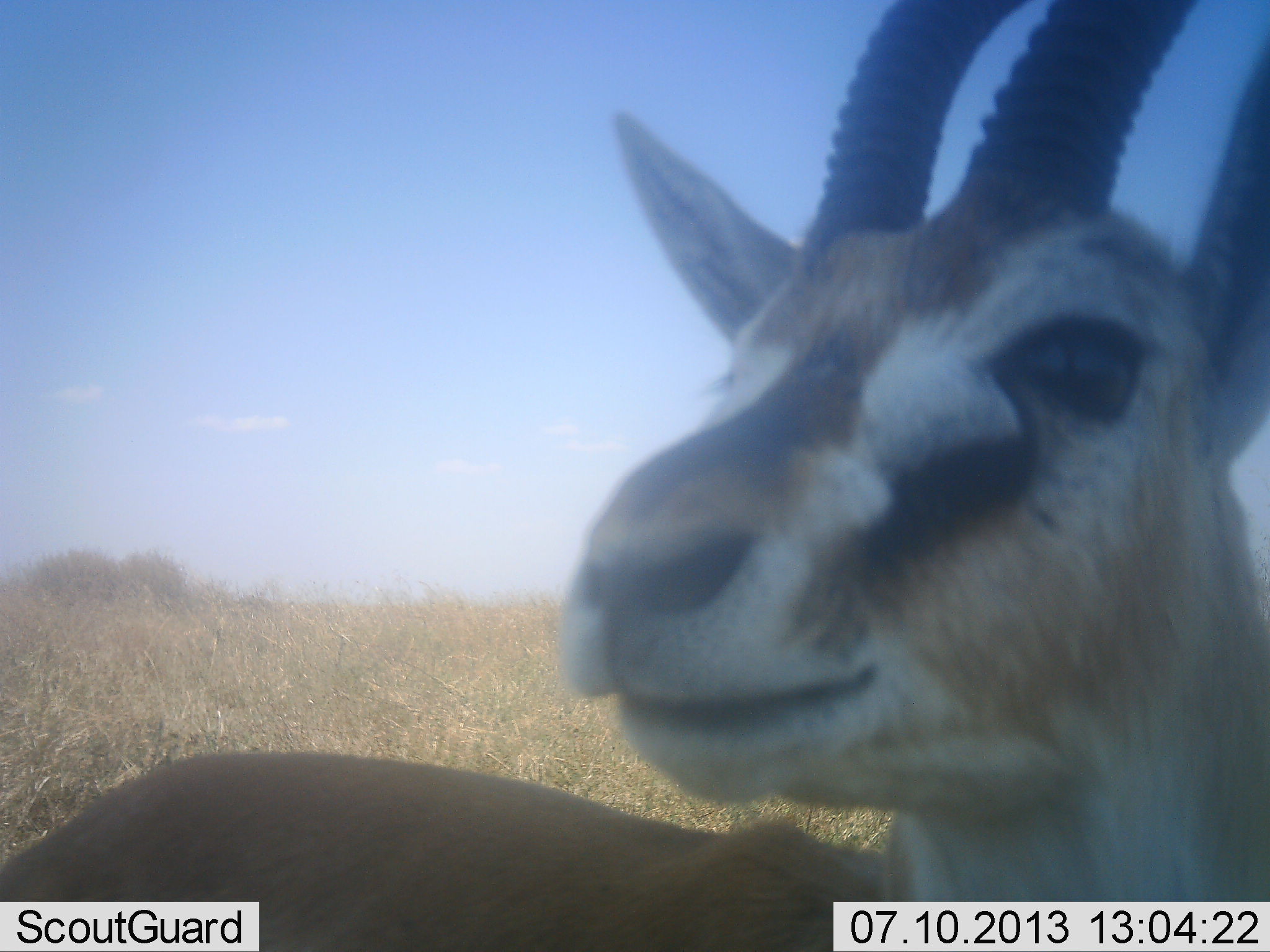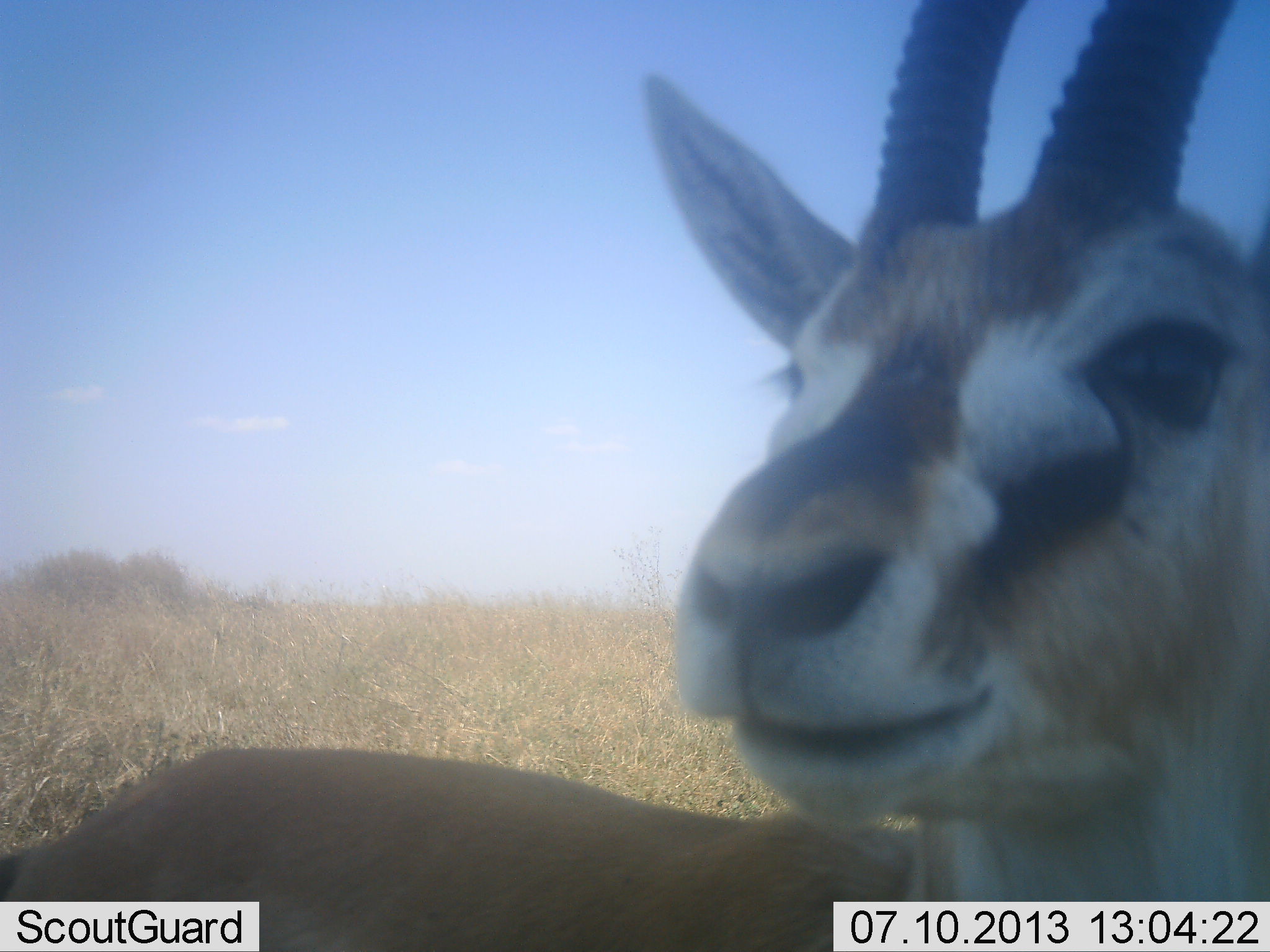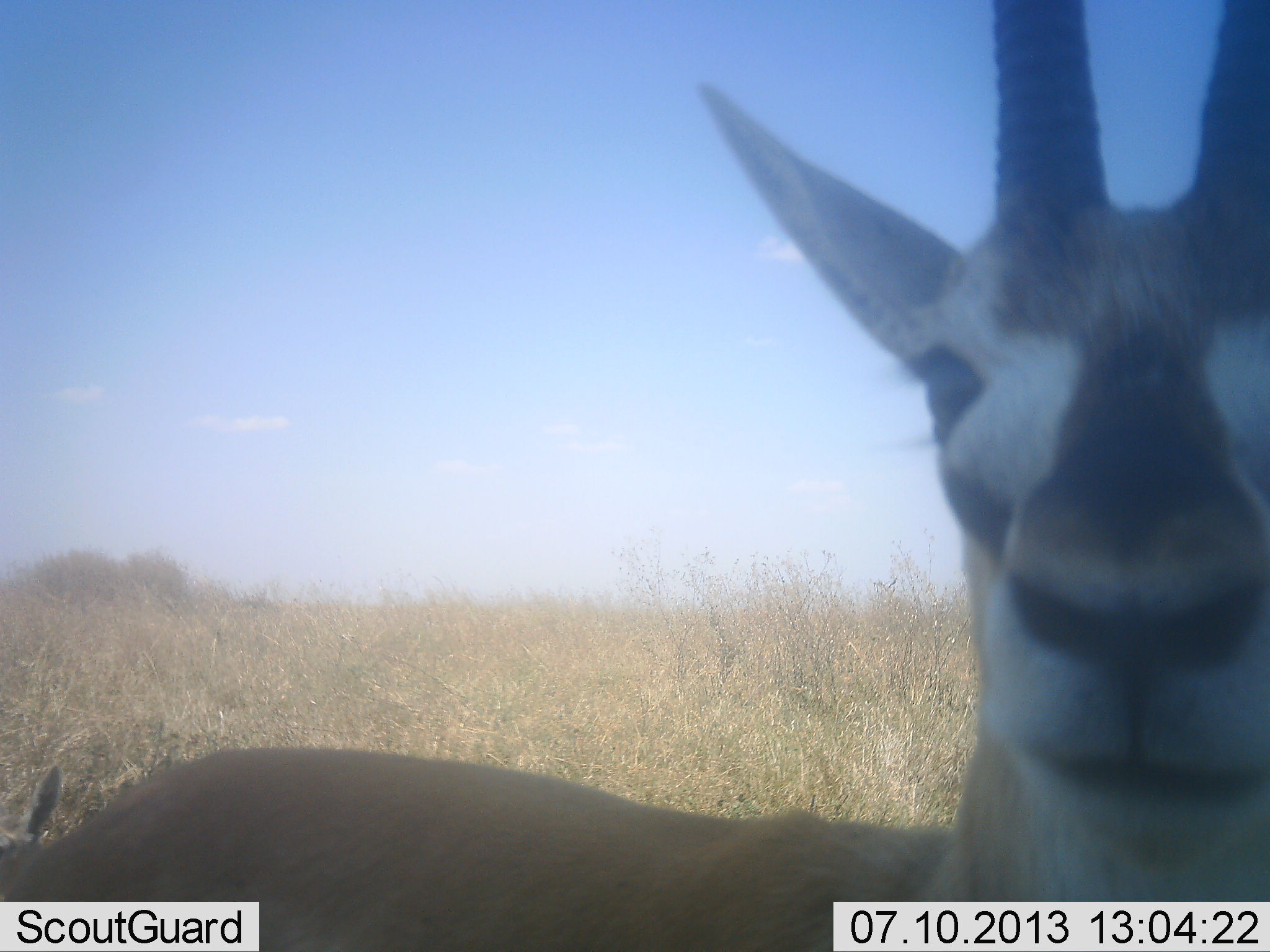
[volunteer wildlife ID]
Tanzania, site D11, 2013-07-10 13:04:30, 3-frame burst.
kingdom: Animalia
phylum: Chordata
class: Mammalia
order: Artiodactyla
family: Bovidae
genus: Eudorcas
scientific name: Eudorcas thomsonii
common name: thomson's gazelle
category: gazellethomsons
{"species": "gazellethomsons (thomson's gazelle) (Eudorcas thomsonii)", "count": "1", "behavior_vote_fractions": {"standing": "84%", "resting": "5%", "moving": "11%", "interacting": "16%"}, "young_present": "0%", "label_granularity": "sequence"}